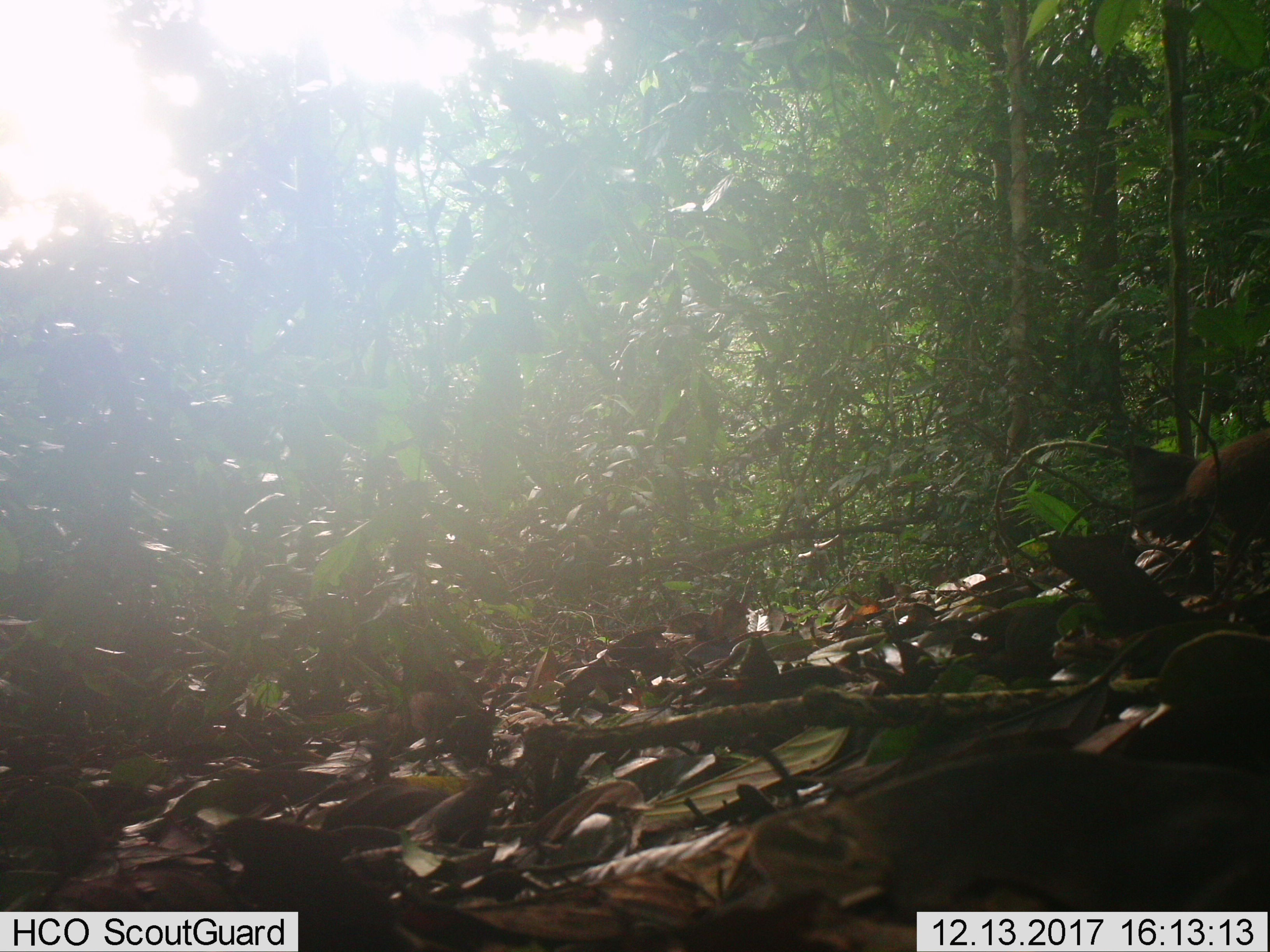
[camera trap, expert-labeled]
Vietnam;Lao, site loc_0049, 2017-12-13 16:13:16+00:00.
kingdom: Animalia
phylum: Chordata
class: Aves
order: Galliformes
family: Phasianidae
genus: Gallus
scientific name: Gallus gallus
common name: red junglefowl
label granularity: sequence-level